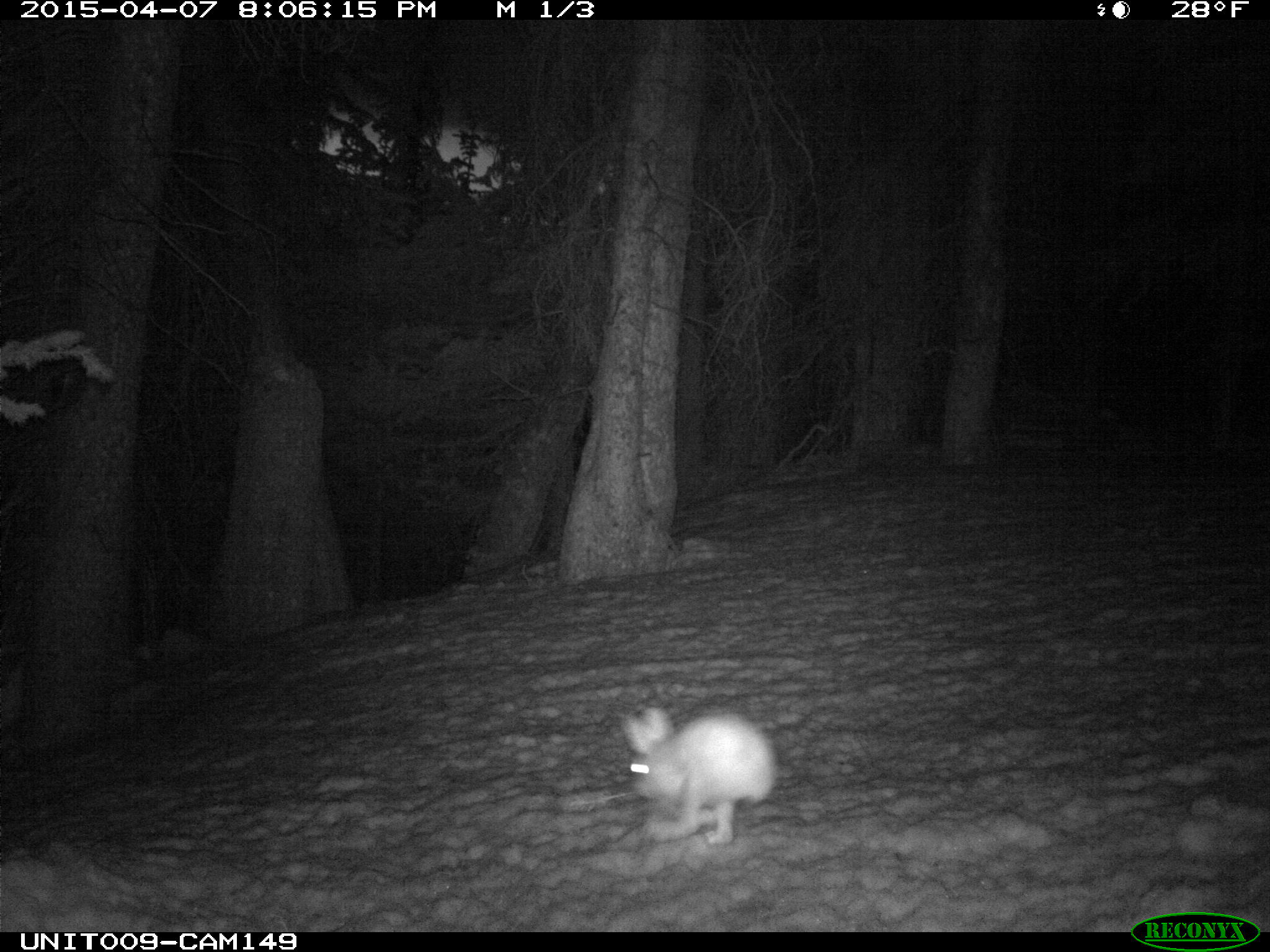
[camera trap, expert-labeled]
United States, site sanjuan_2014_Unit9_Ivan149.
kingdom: Animalia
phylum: Chordata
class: Mammalia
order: Lagomorpha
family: Leporidae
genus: Lepus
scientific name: Lepus americanus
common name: snowshoe hare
Lepus americanus (snowshoe hare).